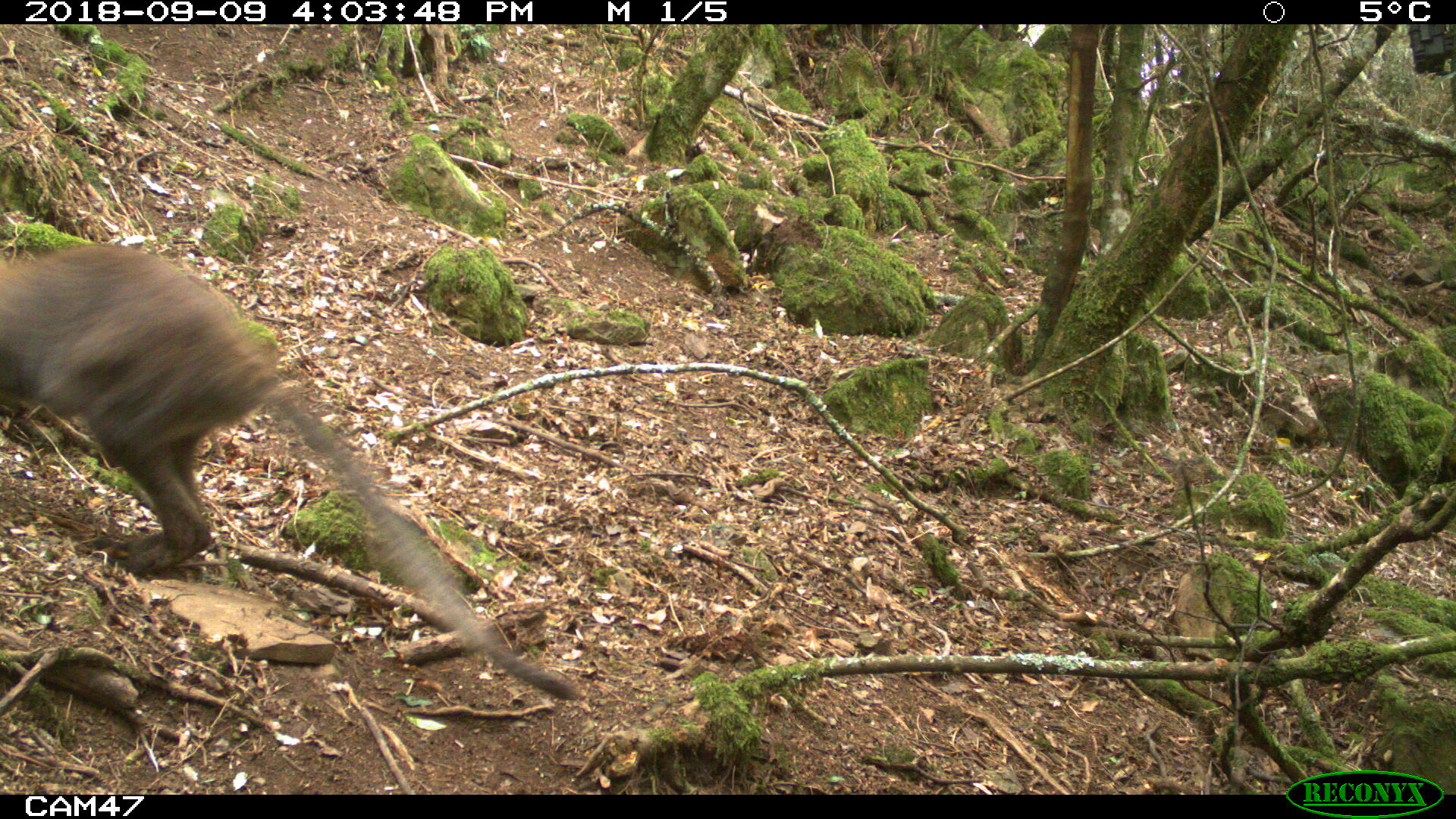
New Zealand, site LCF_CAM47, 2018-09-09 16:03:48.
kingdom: Animalia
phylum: Chordata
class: Mammalia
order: Diprotodontia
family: Macropodidae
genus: Notamacropus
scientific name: Notamacropus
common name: wallaby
Wallaby (Notamacropus).